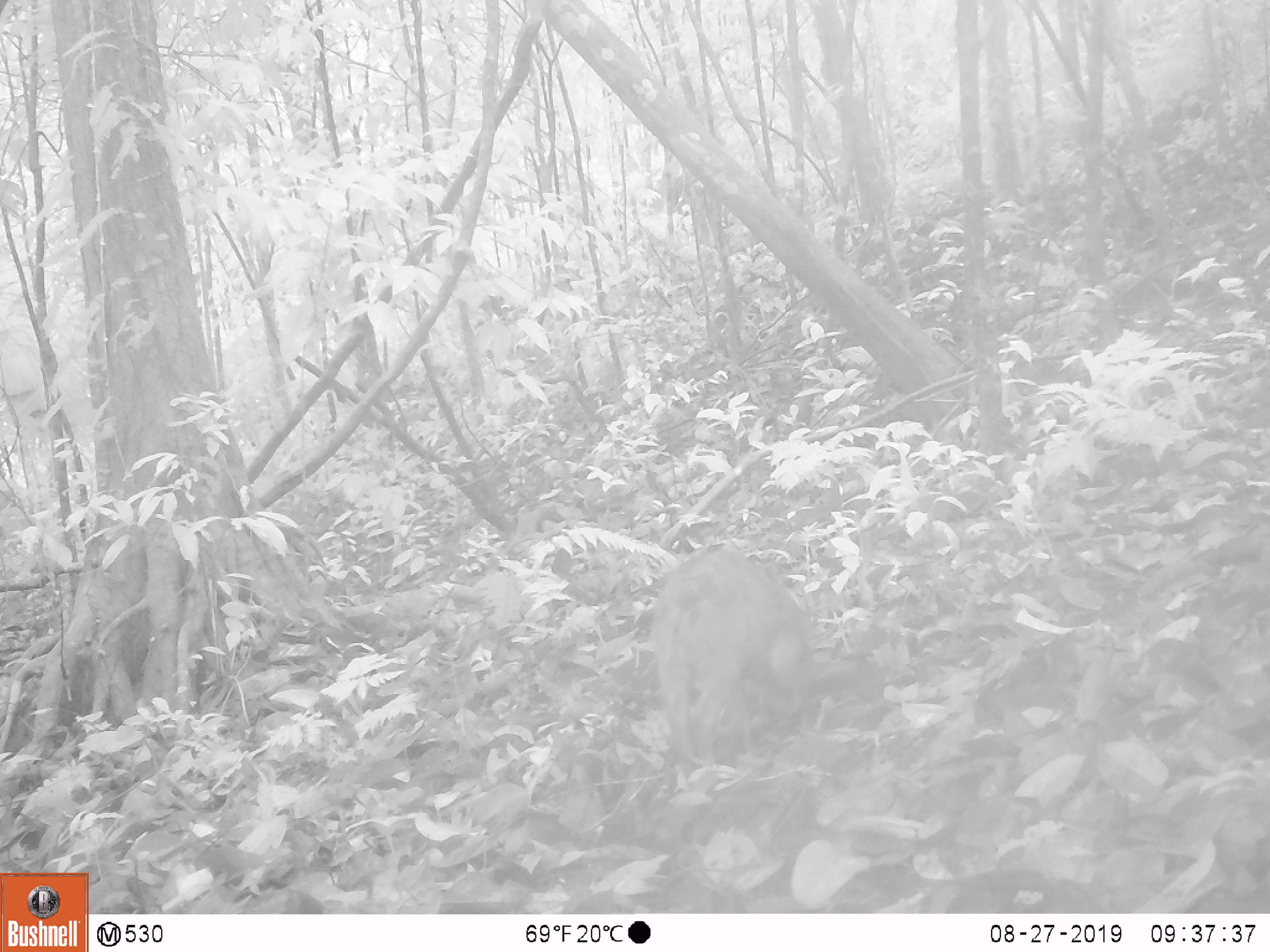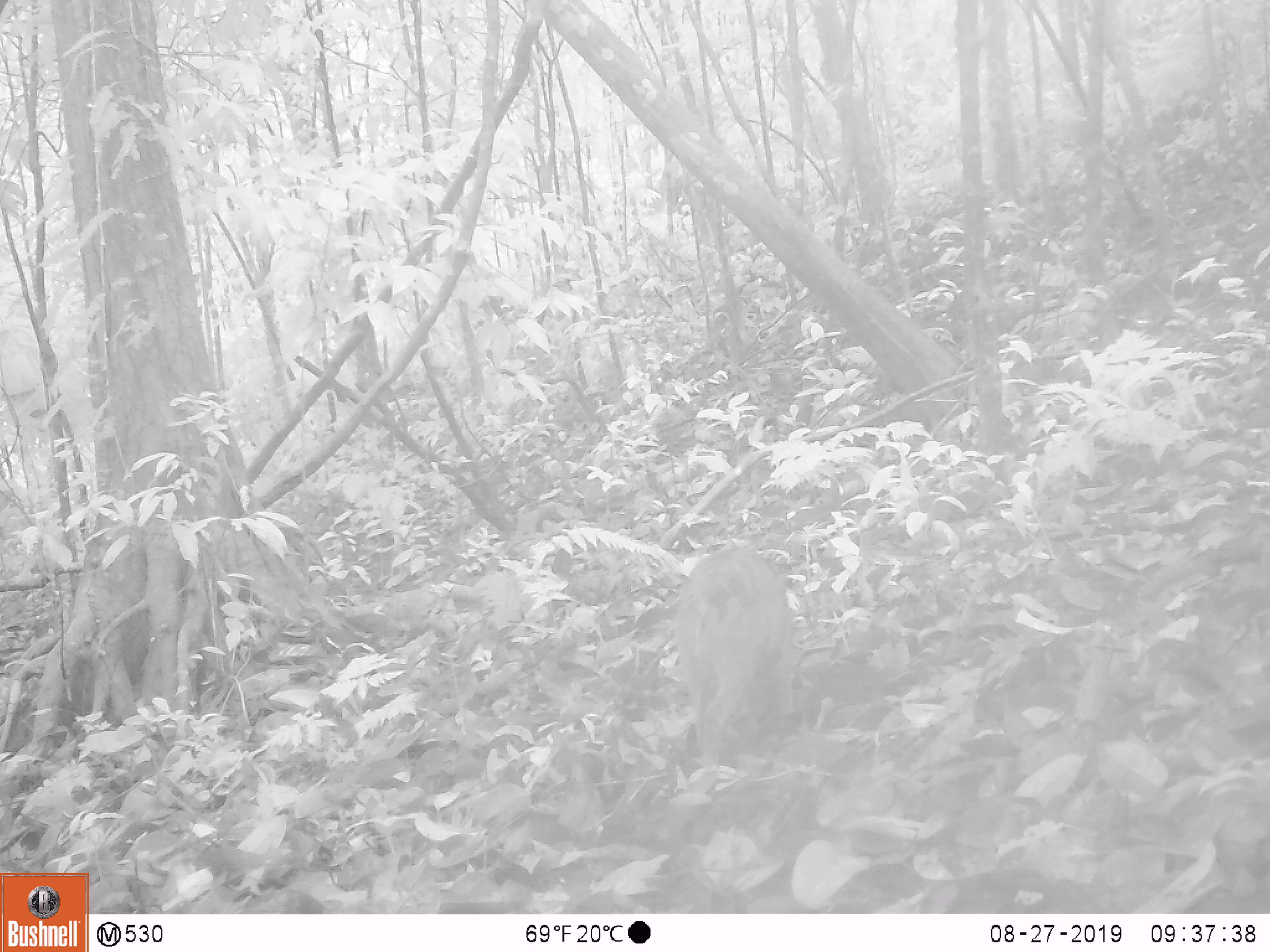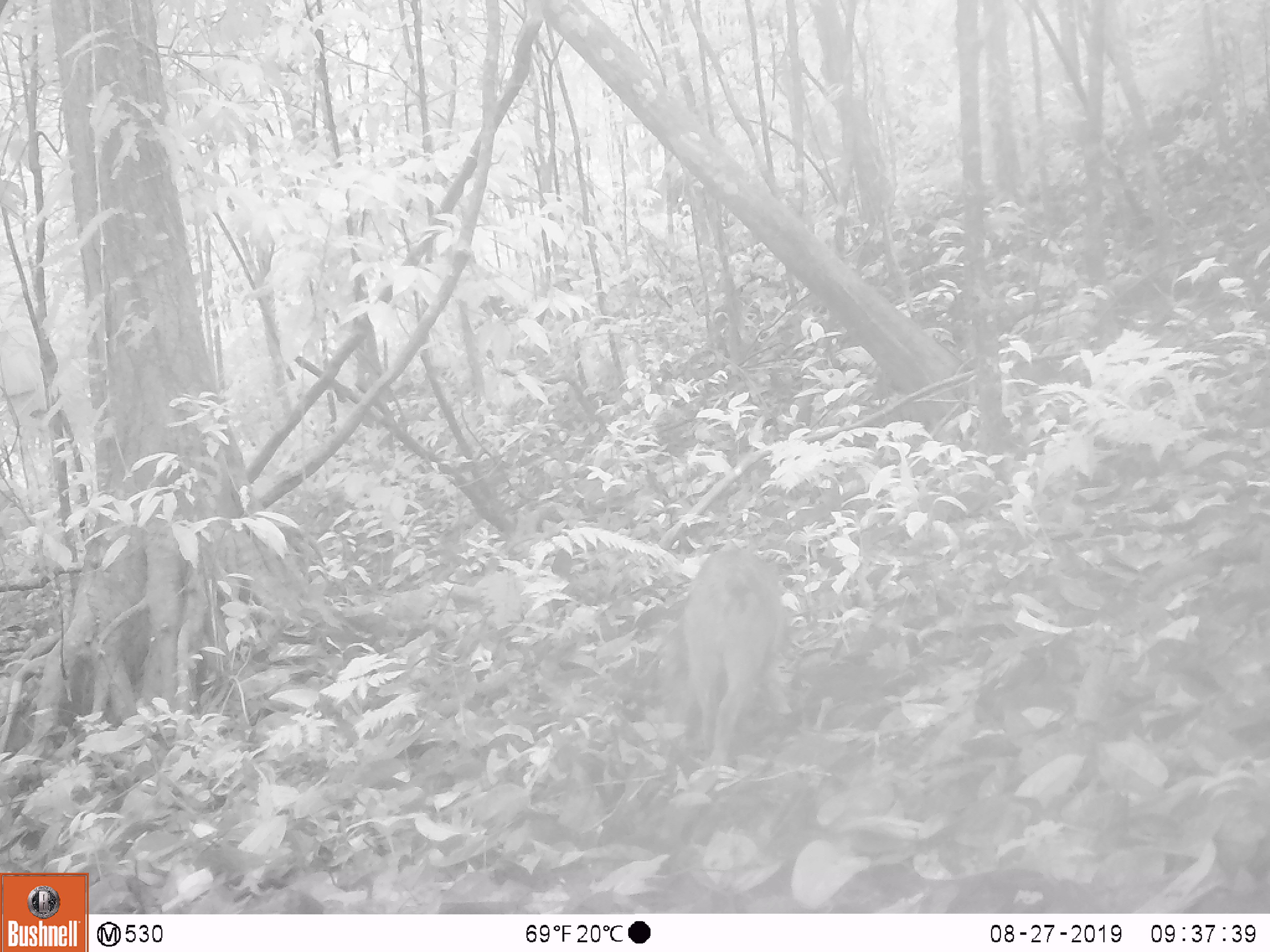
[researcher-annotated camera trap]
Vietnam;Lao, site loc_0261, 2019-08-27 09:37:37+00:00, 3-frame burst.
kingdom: Animalia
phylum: Chordata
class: Mammalia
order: Artiodactyla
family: Suidae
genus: Sus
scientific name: Sus scrofa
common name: eurasian wild pig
Eurasian wild pig (Sus scrofa). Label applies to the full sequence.